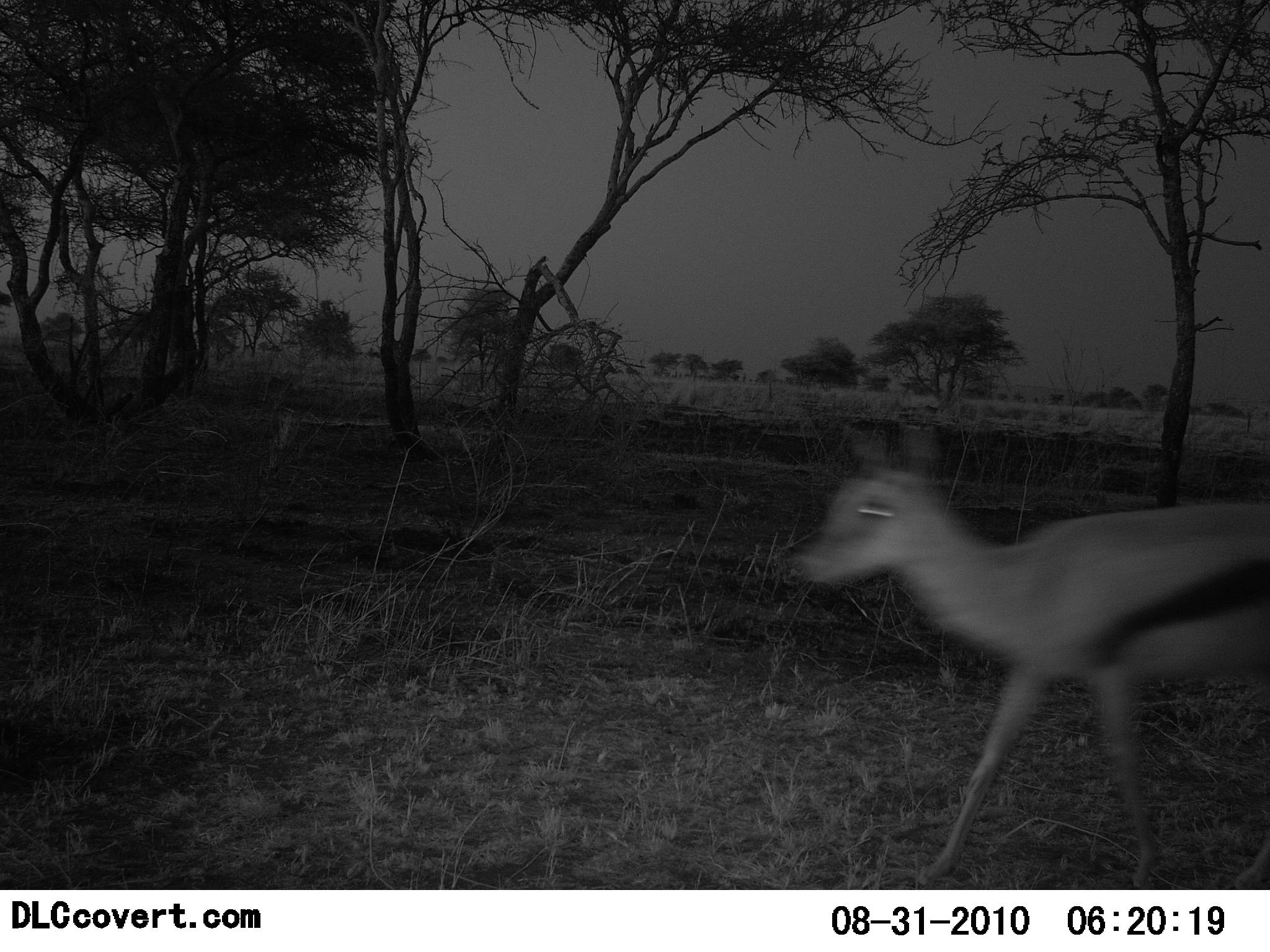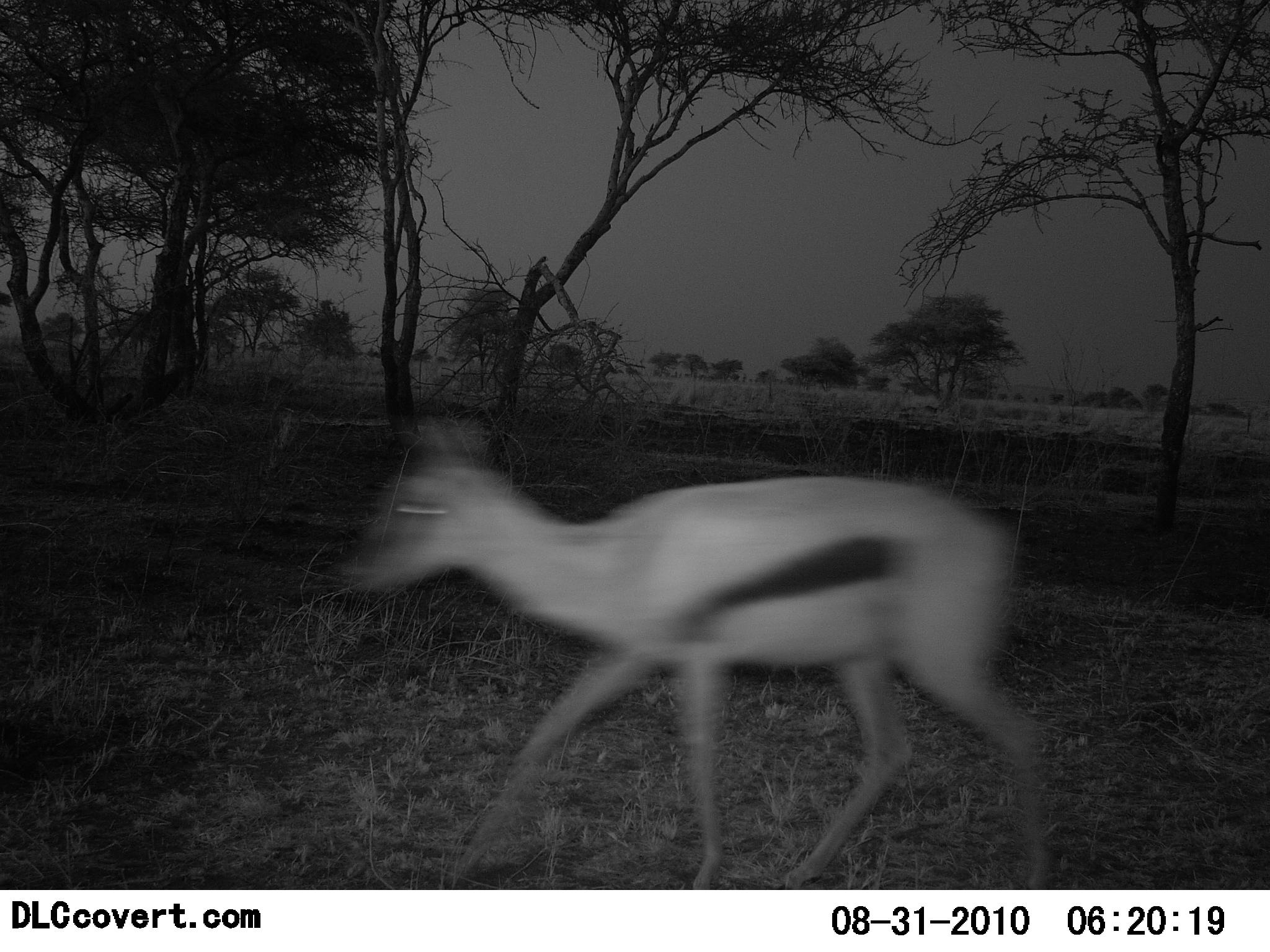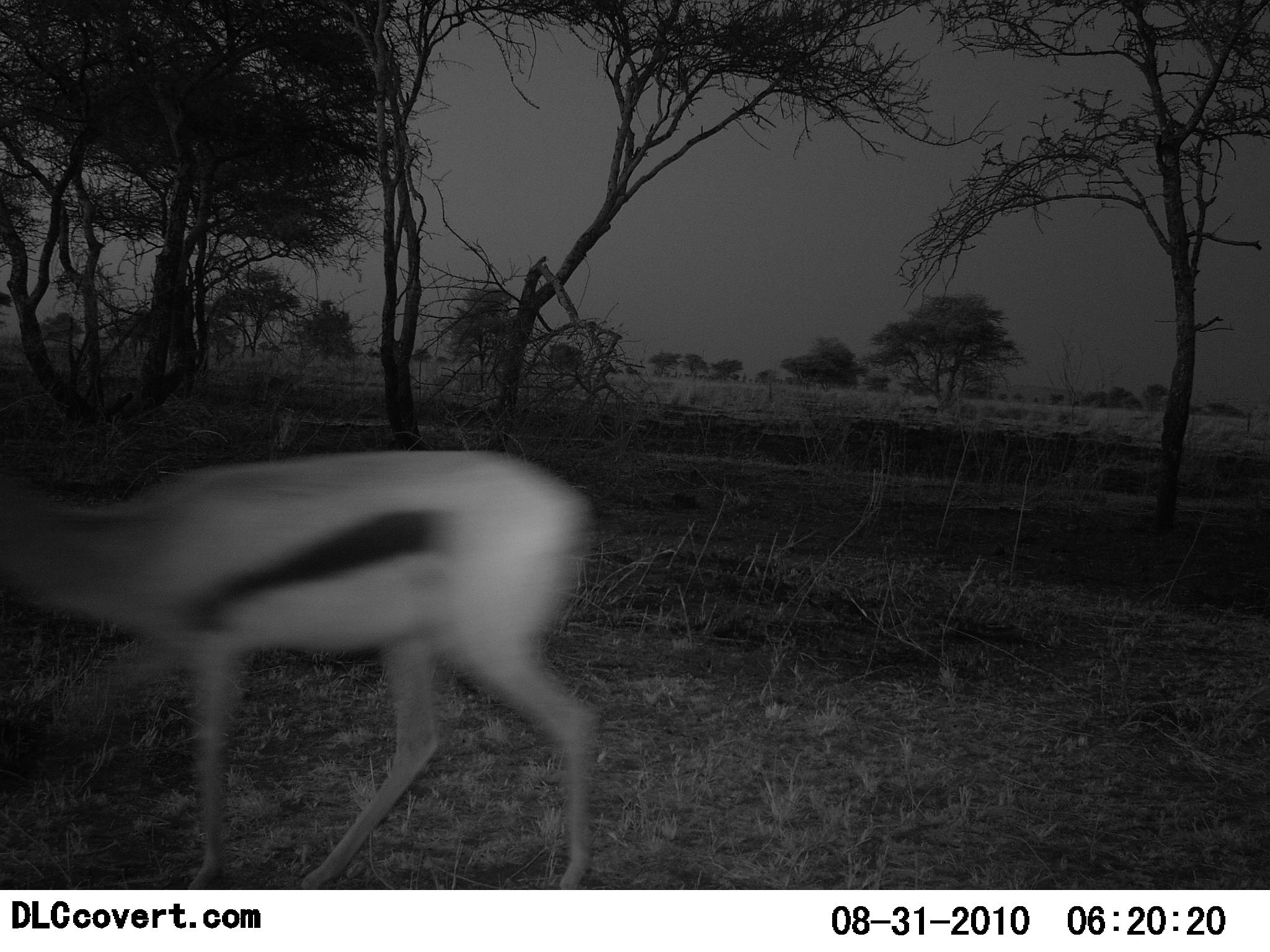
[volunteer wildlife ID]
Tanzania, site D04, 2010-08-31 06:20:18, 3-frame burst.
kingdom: Animalia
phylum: Chordata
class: Mammalia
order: Artiodactyla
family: Bovidae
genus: Eudorcas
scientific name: Eudorcas thomsonii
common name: thomson's gazelle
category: gazellethomsons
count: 1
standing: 0%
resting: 0%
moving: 100%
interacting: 0%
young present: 0%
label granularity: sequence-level